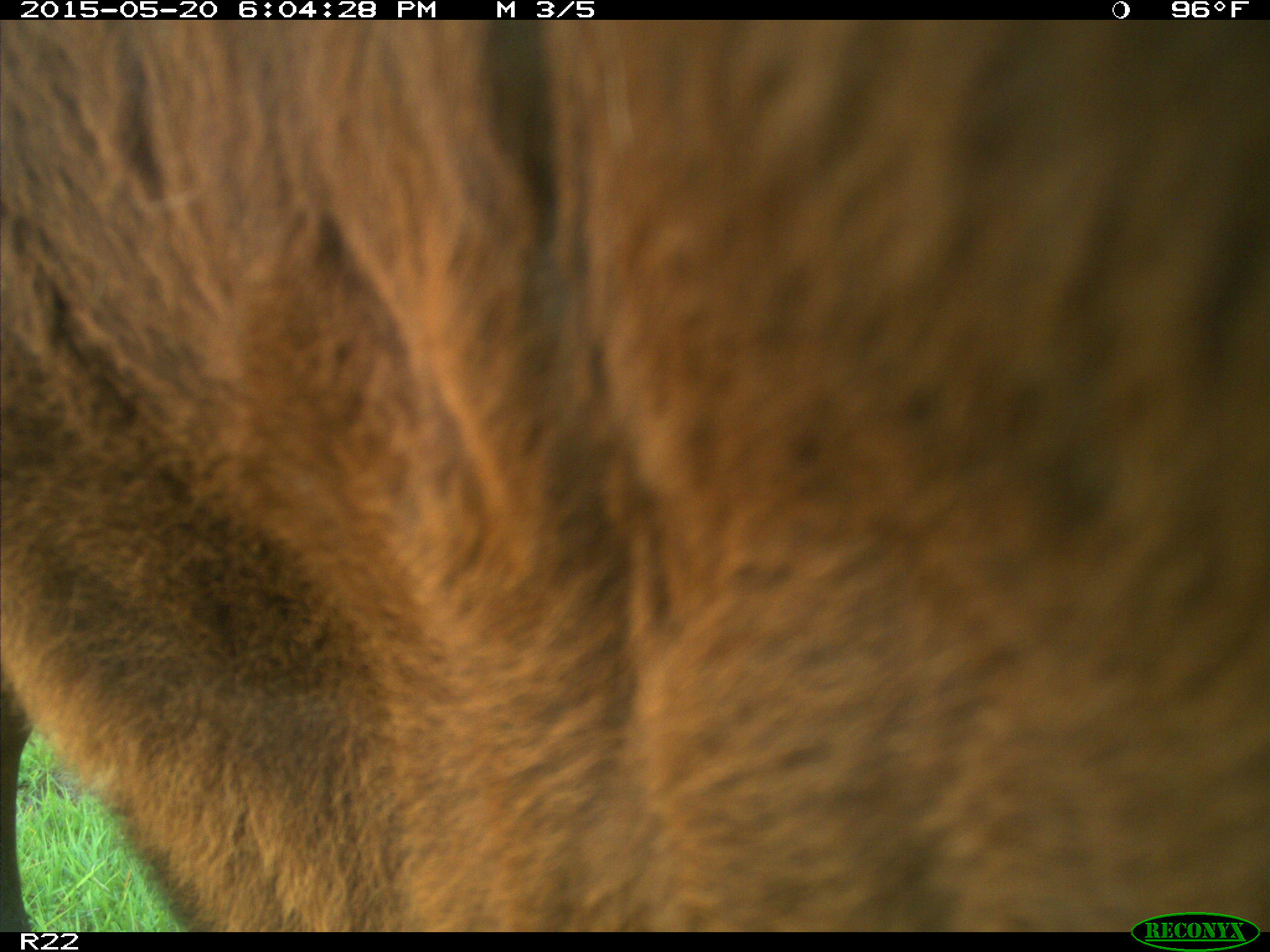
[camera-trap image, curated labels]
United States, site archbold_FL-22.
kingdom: Animalia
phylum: Chordata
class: Mammalia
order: Artiodactyla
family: Bovidae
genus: Bos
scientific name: Bos taurus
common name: domestic cow